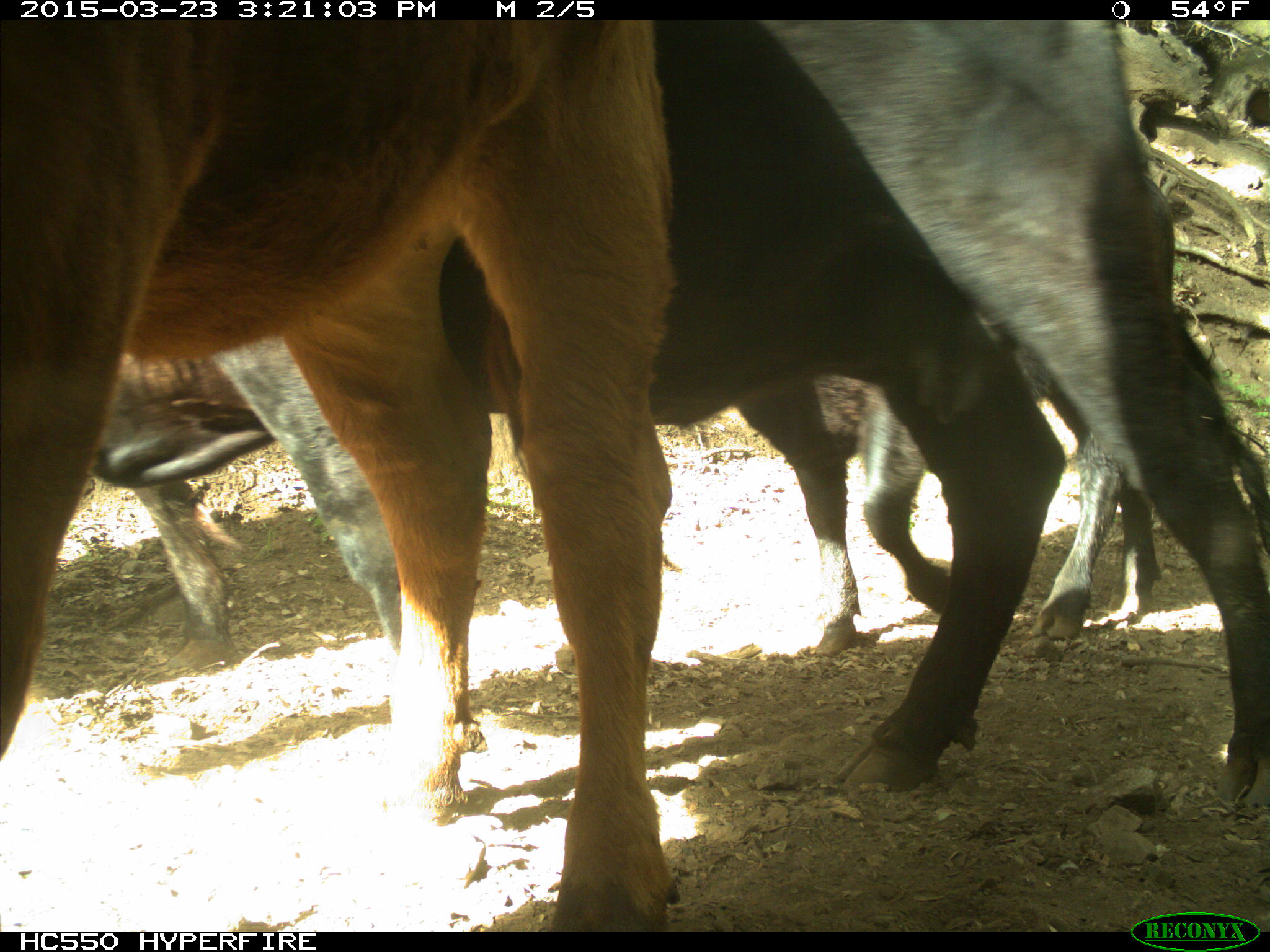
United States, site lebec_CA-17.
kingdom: Animalia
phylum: Chordata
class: Mammalia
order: Artiodactyla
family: Bovidae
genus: Bos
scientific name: Bos taurus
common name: domestic cow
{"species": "Bos taurus (domestic cow)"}